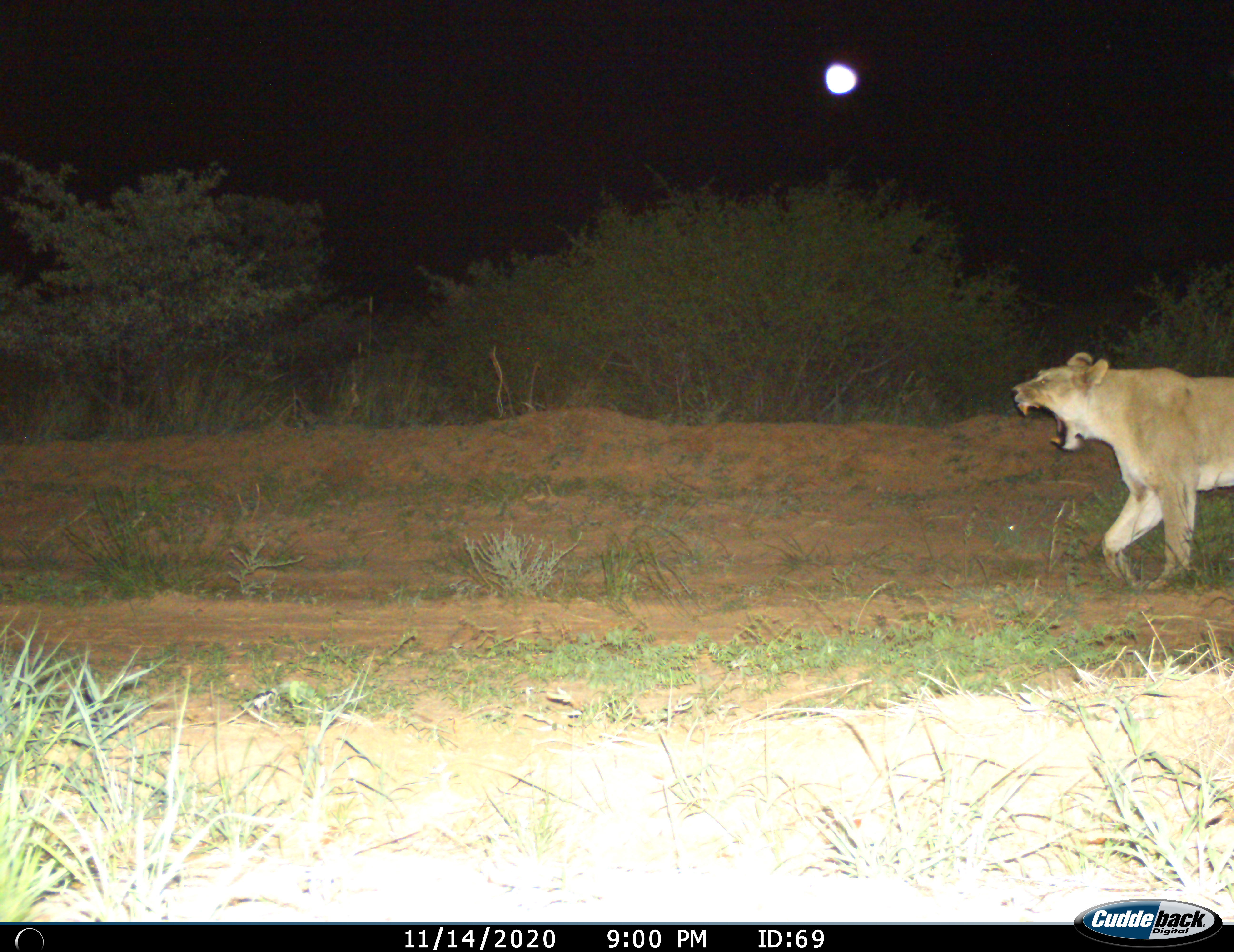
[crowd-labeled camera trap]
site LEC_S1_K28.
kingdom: Animalia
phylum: Chordata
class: Mammalia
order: Carnivora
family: Felidae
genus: Panthera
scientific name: Panthera leo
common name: lion female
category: lionfemale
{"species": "lionfemale (lion female) (Panthera leo)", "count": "1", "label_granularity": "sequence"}